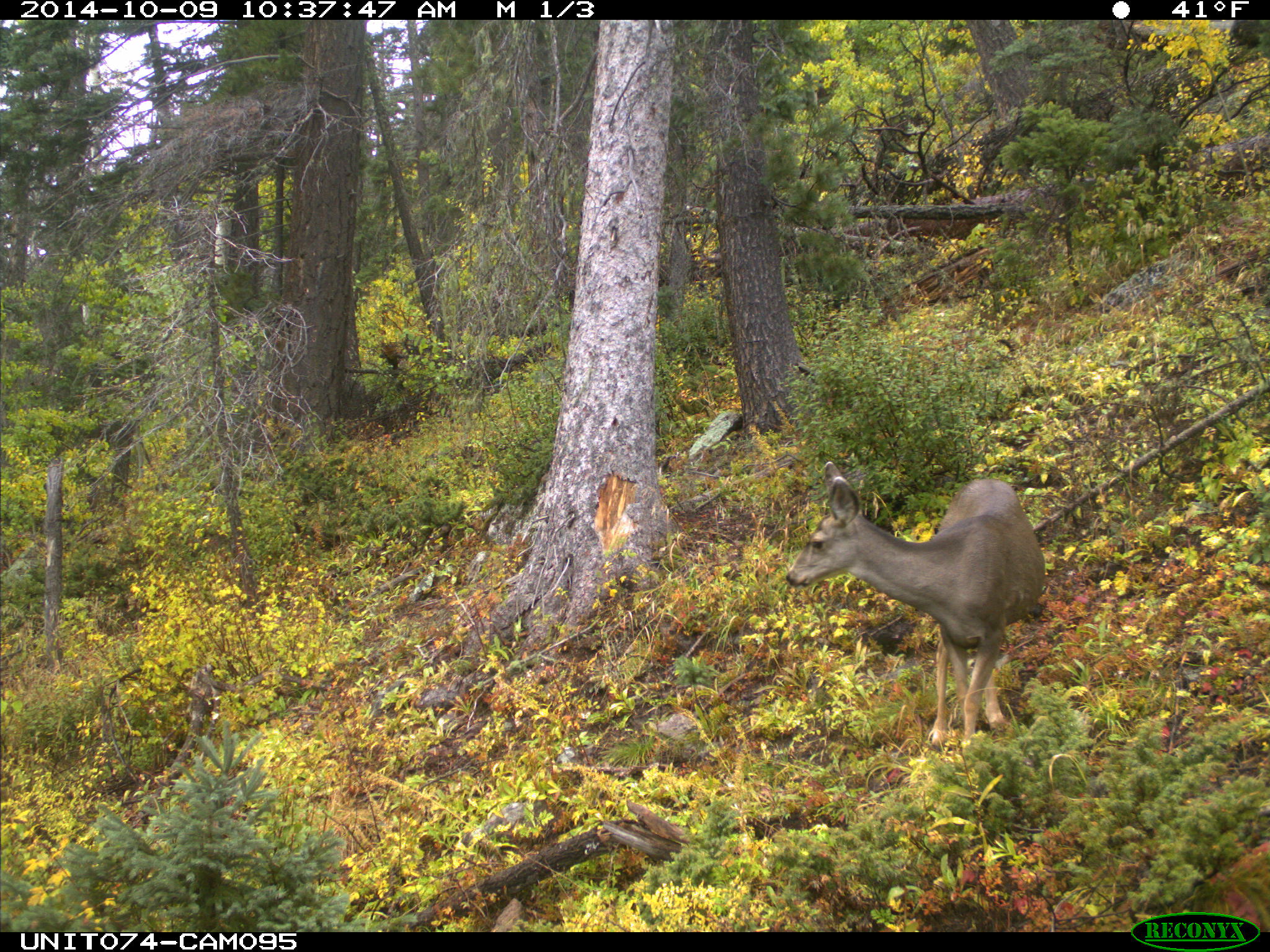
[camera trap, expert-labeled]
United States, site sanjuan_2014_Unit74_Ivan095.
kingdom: Animalia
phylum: Chordata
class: Mammalia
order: Artiodactyla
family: Cervidae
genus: Odocoileus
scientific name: Odocoileus hemionus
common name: mule deer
Odocoileus hemionus (mule deer).